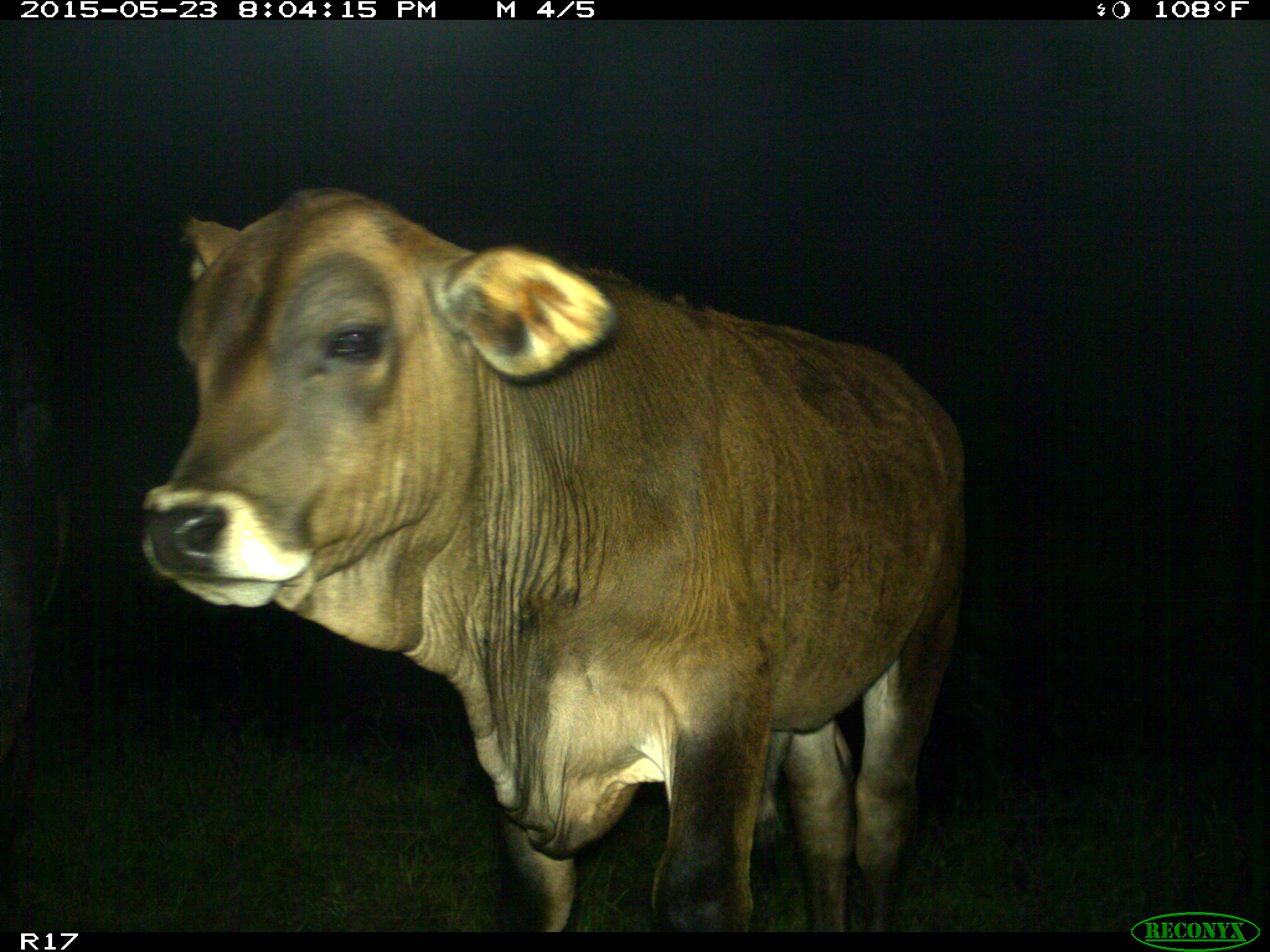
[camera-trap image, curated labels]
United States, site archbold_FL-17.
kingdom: Animalia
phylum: Chordata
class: Mammalia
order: Artiodactyla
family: Bovidae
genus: Bos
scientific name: Bos taurus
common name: domestic cow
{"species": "Bos taurus (domestic cow)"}